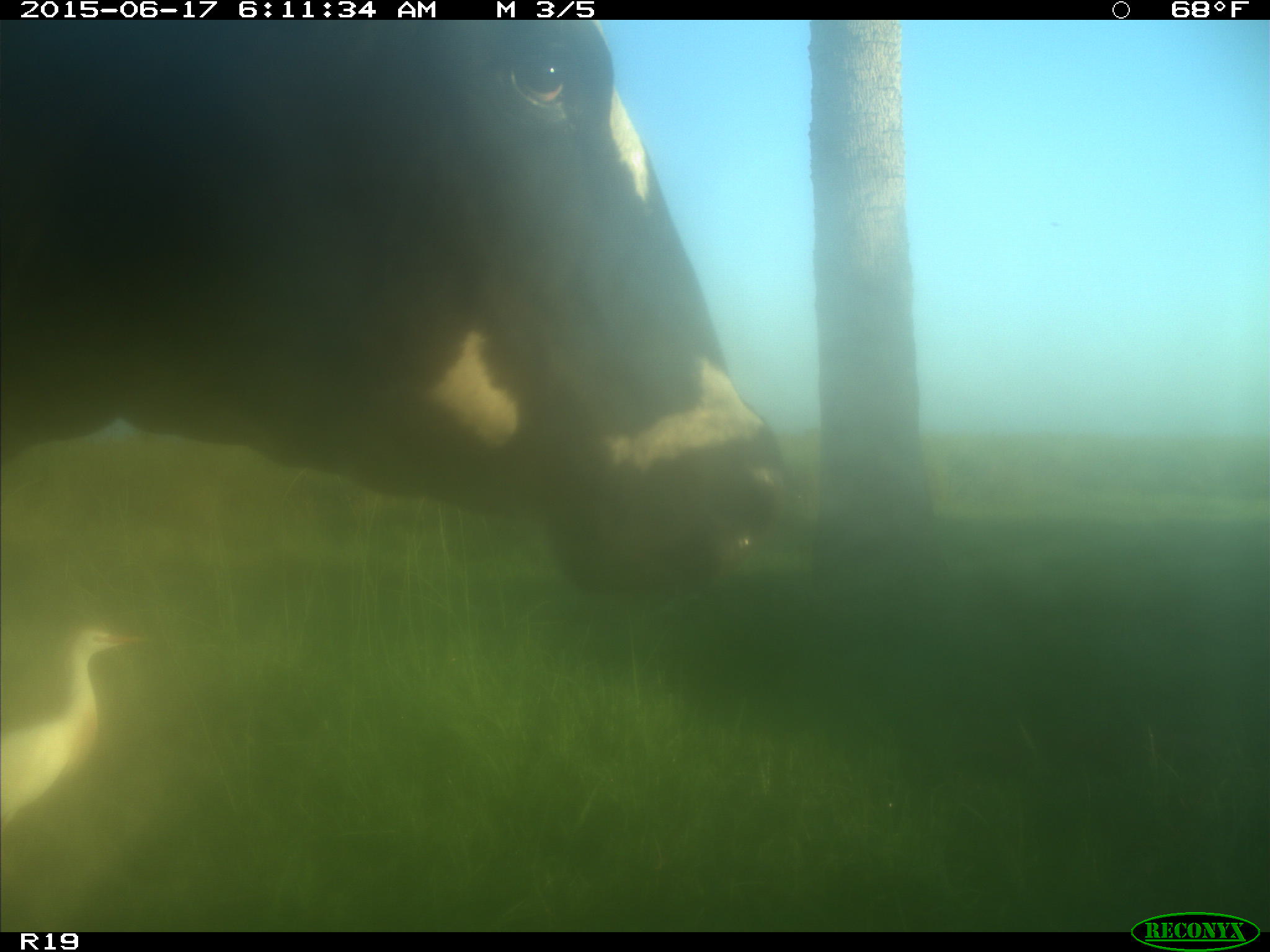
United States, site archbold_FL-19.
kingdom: Animalia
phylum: Chordata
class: Mammalia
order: Artiodactyla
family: Bovidae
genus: Bos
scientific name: Bos taurus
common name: domestic cow